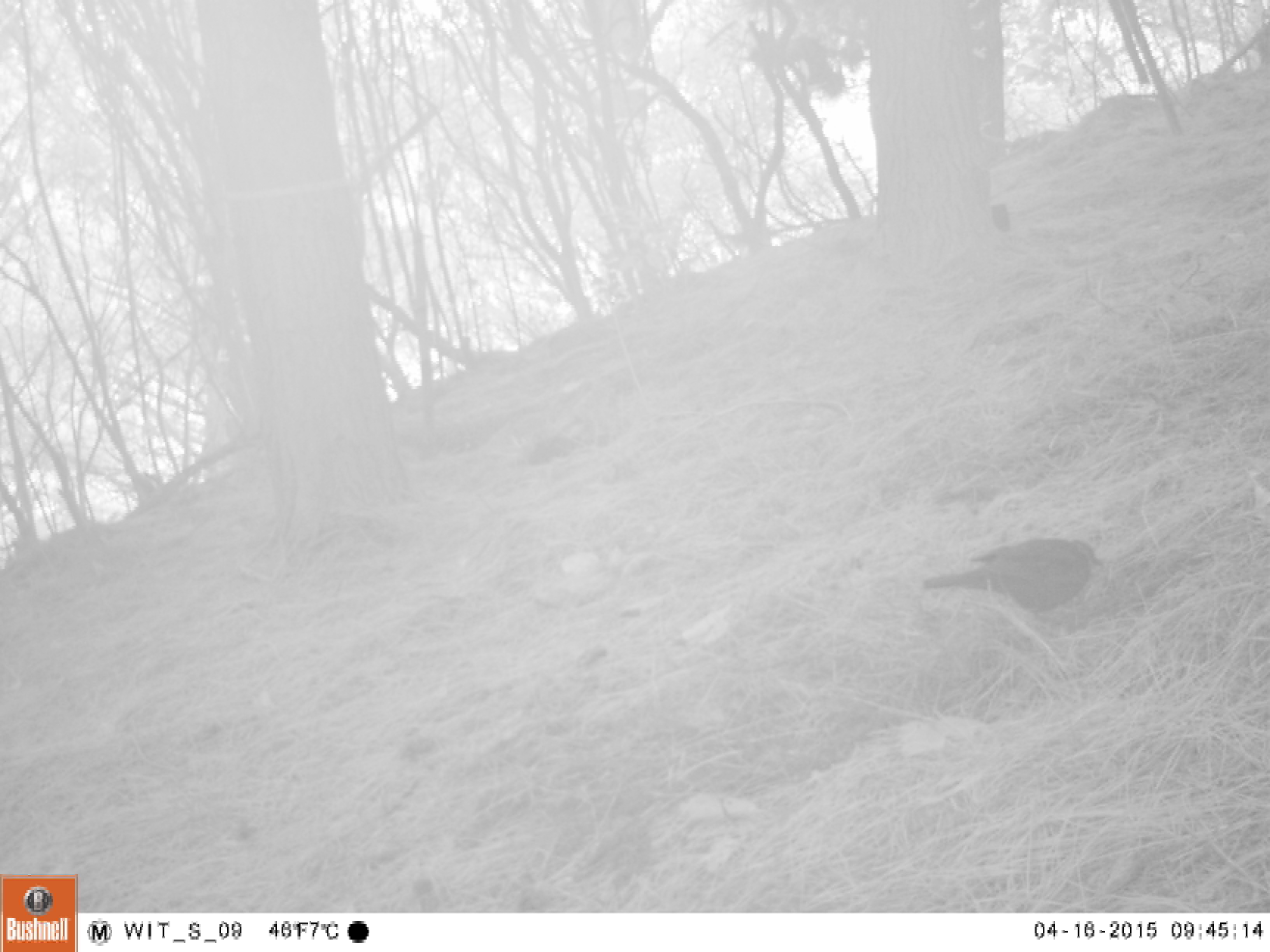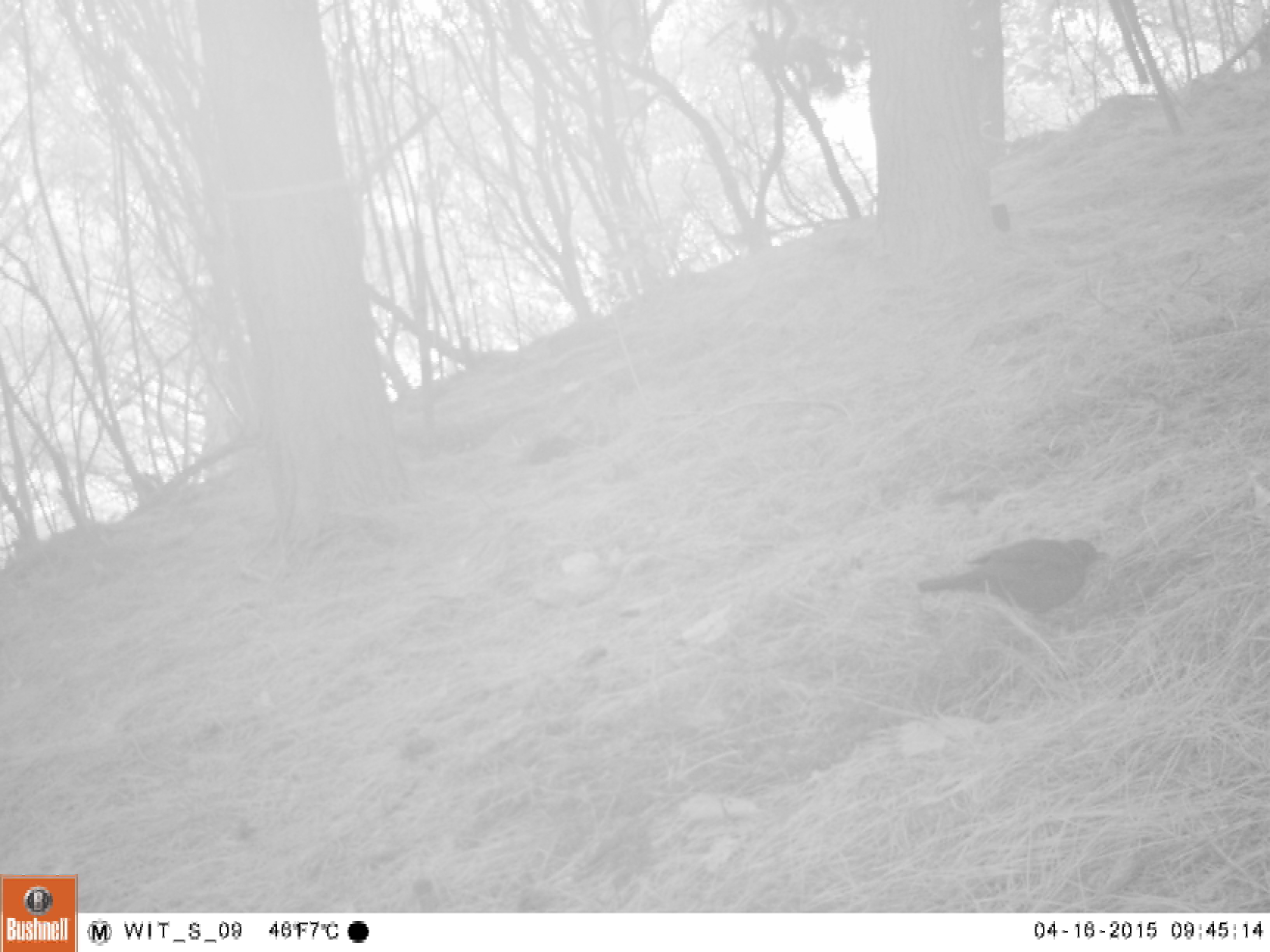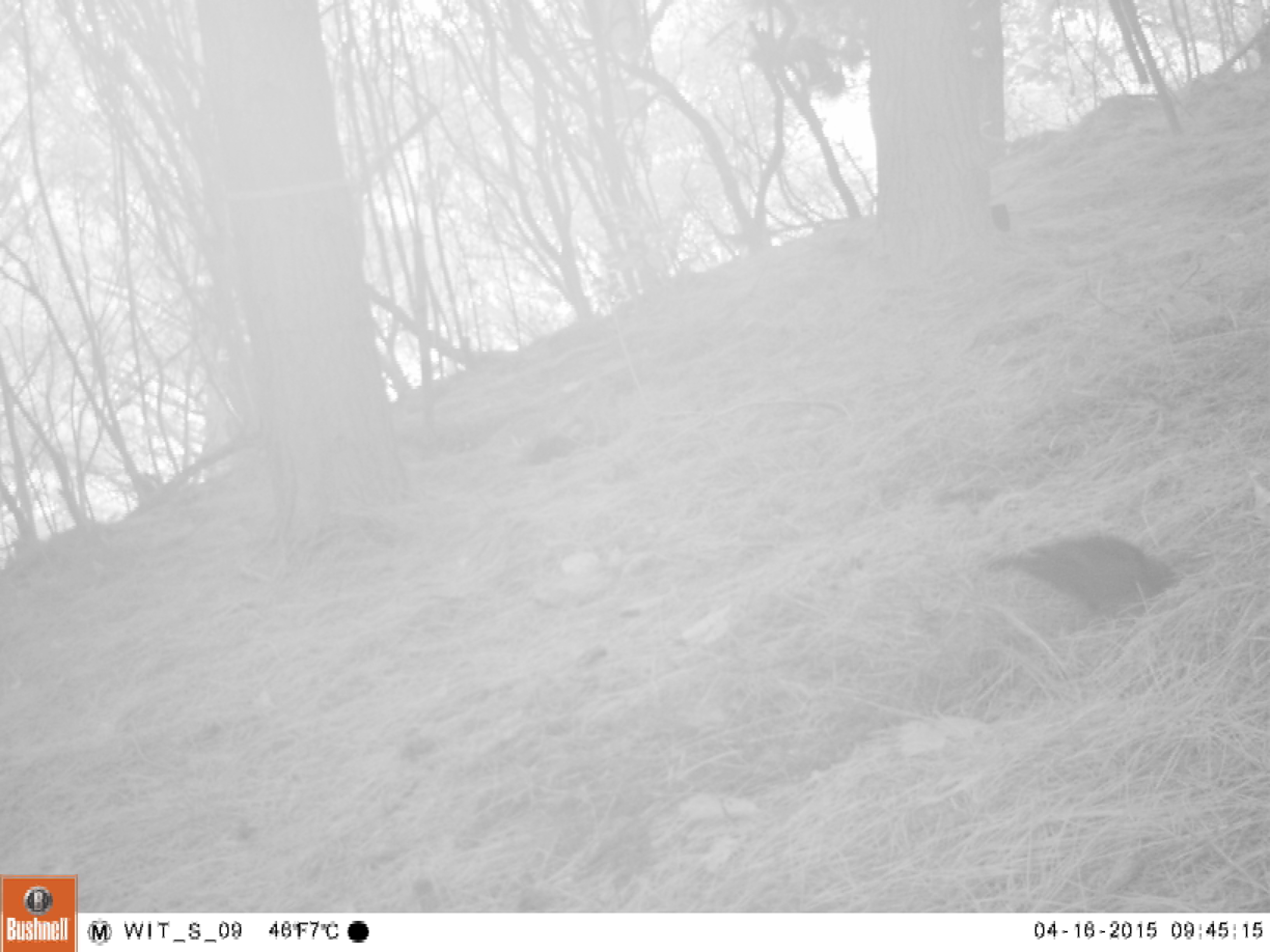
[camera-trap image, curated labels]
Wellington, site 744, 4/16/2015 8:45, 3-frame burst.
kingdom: Animalia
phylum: Chordata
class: Aves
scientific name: Aves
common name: bird